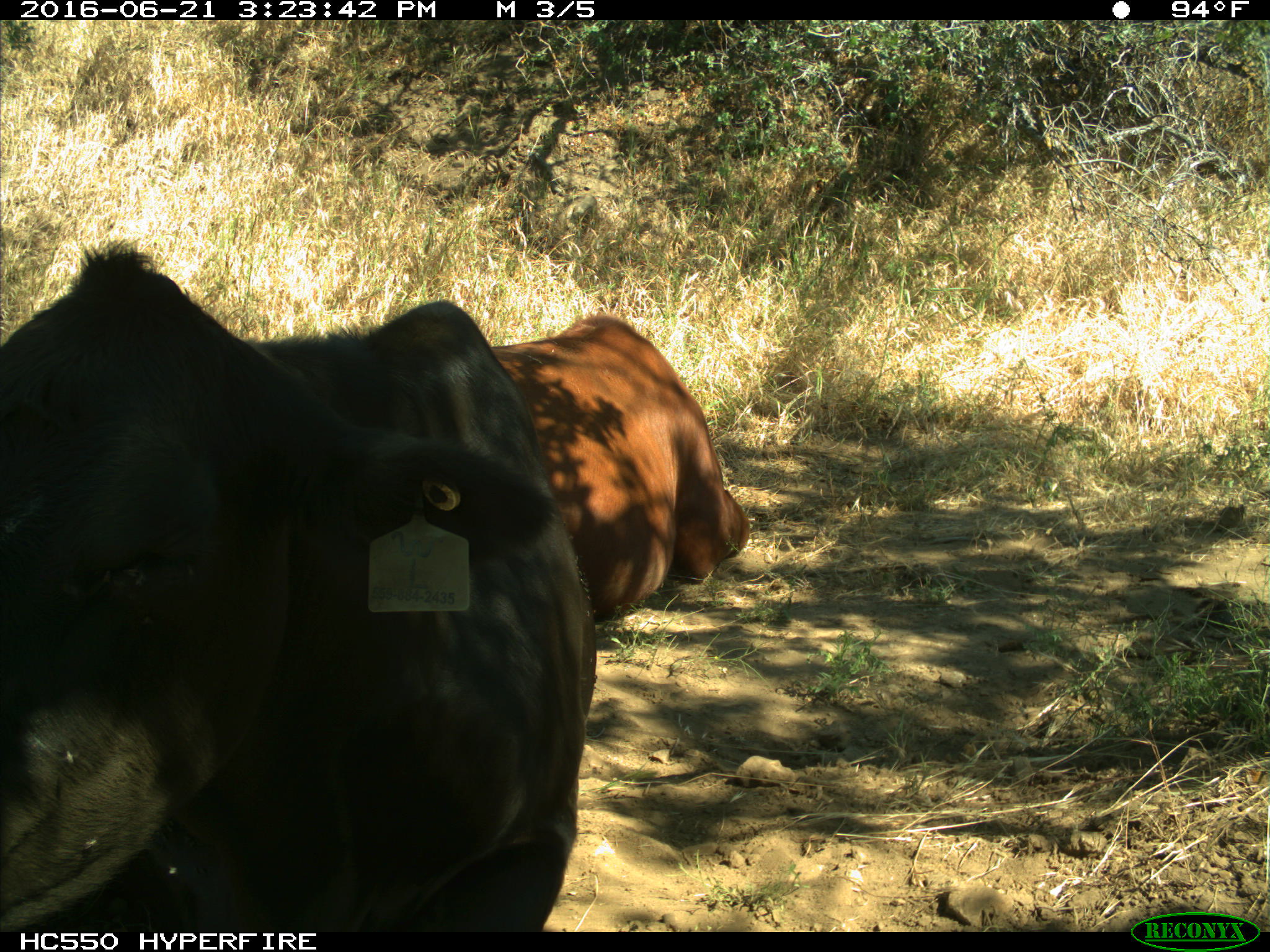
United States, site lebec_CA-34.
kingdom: Animalia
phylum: Chordata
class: Mammalia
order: Artiodactyla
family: Bovidae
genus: Bos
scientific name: Bos taurus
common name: domestic cow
Bos taurus (domestic cow).